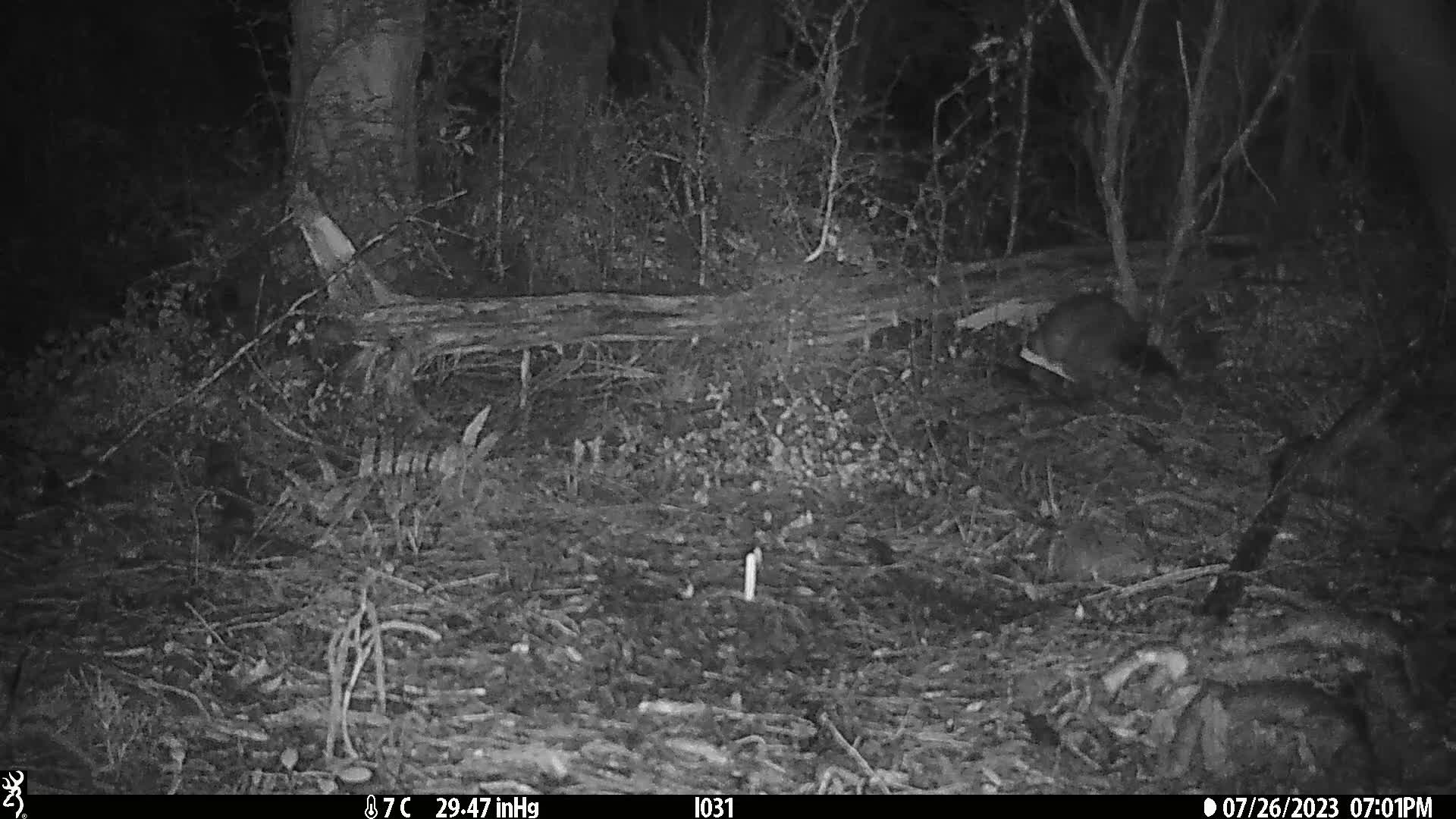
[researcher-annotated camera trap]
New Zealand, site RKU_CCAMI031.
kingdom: Animalia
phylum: Chordata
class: Mammalia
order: Diprotodontia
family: Phalangeridae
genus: Trichosurus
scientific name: Trichosurus vulpecula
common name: common brushtail possum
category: possum